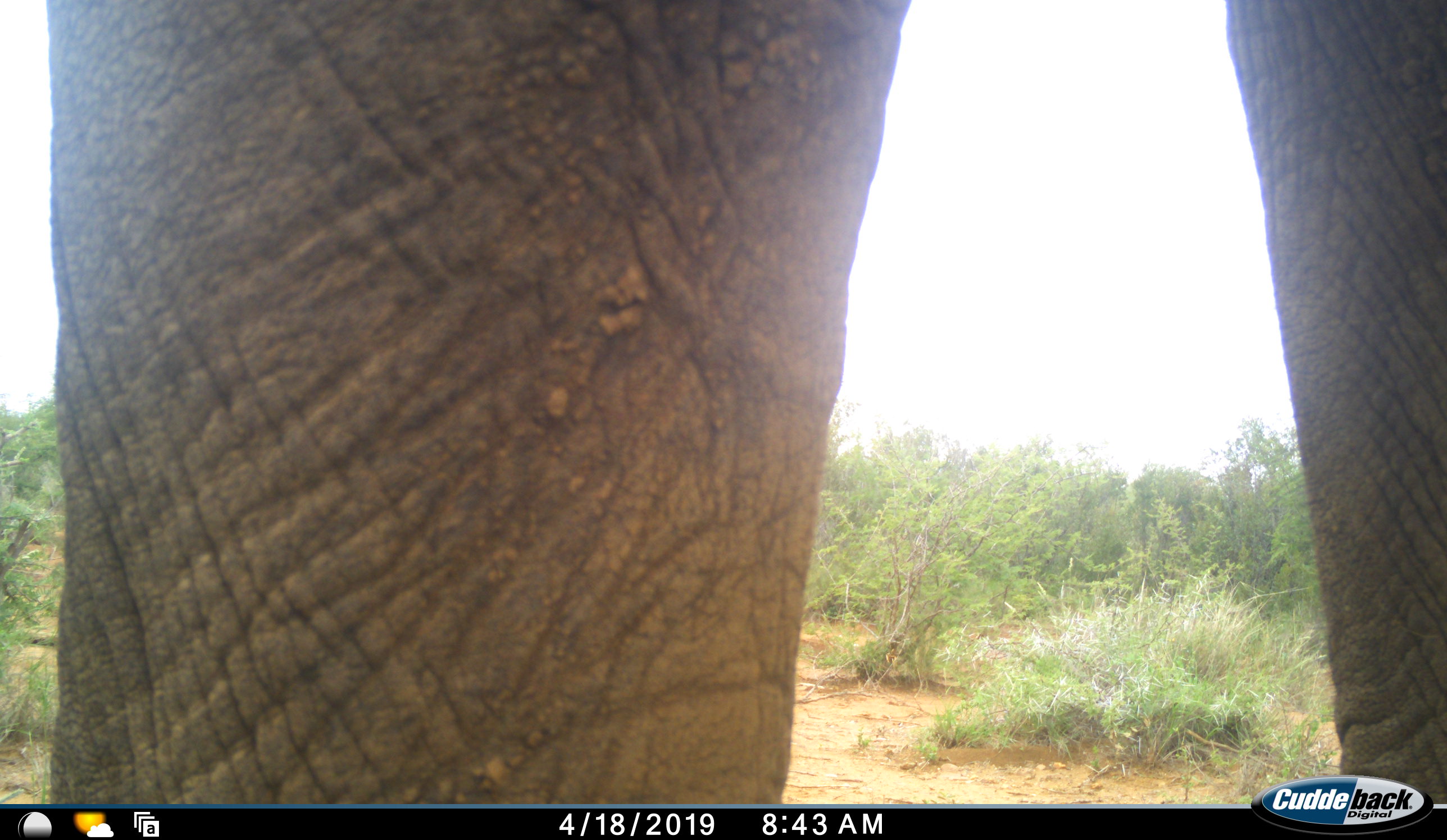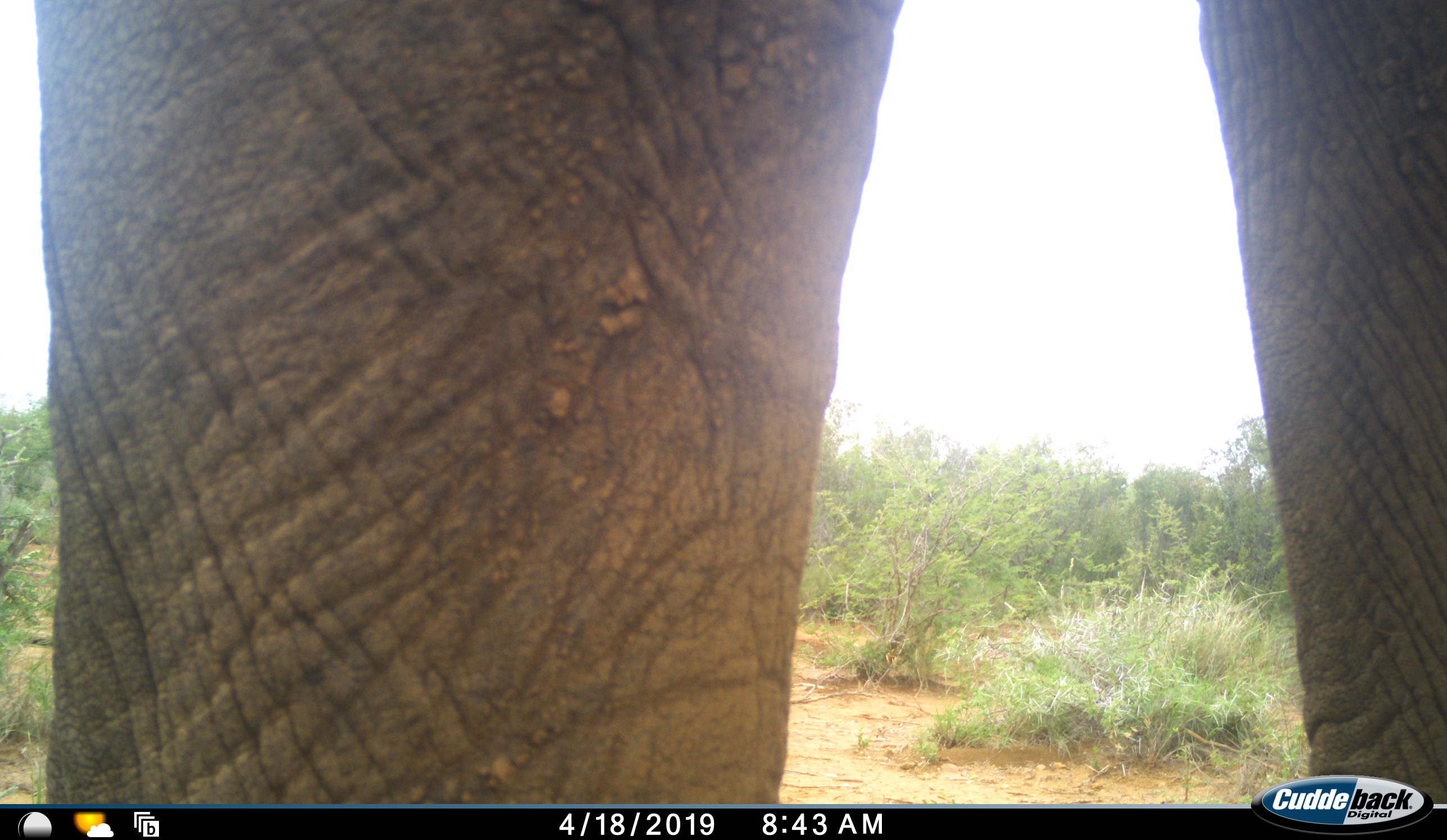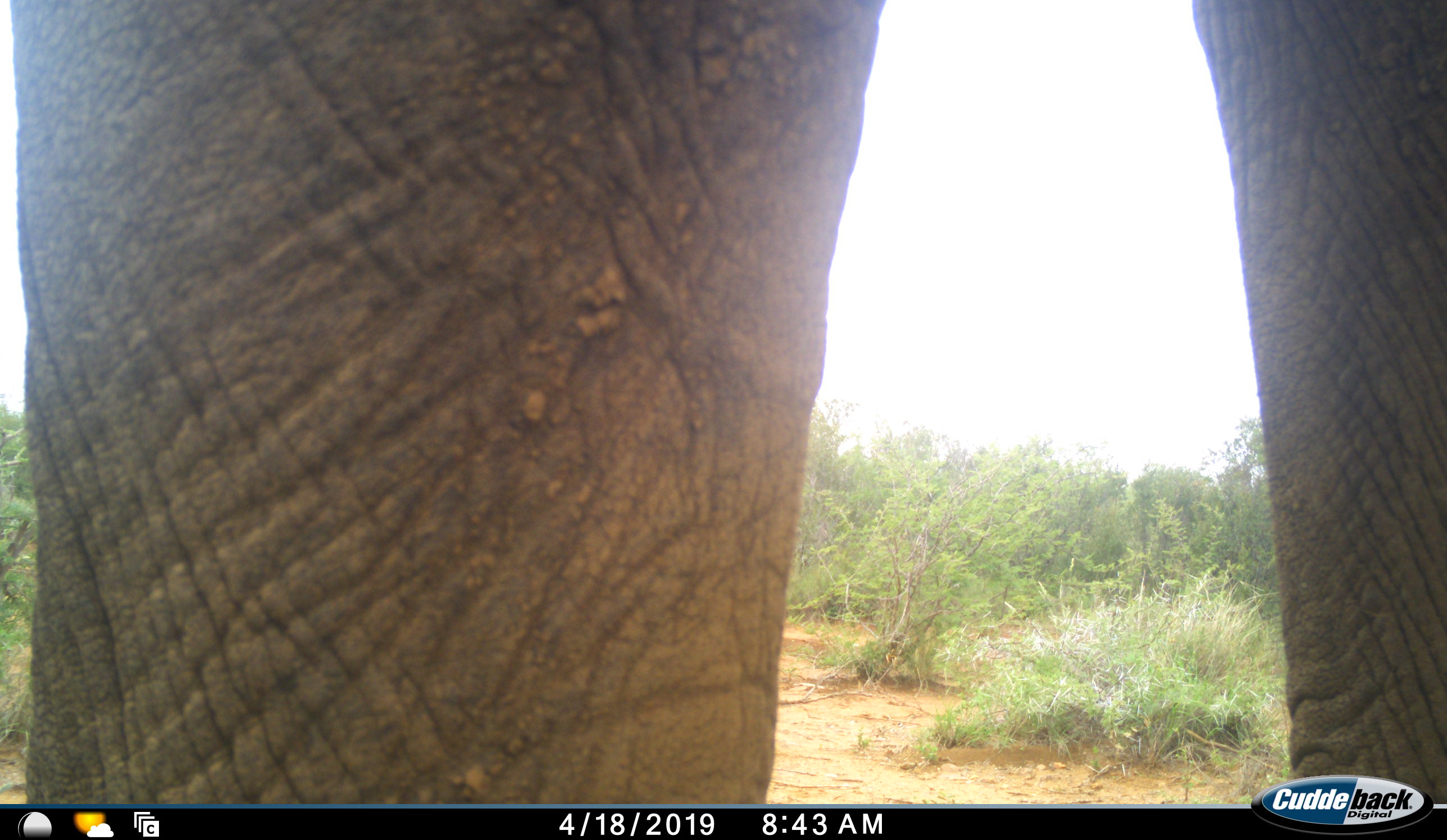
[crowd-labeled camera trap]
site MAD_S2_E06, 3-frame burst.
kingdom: Animalia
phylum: Chordata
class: Mammalia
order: Proboscidea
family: Elephantidae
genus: Loxodonta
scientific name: Loxodonta africana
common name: african bush elephant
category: elephant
Elephant (african bush elephant) (Loxodonta africana), count 1. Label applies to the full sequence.